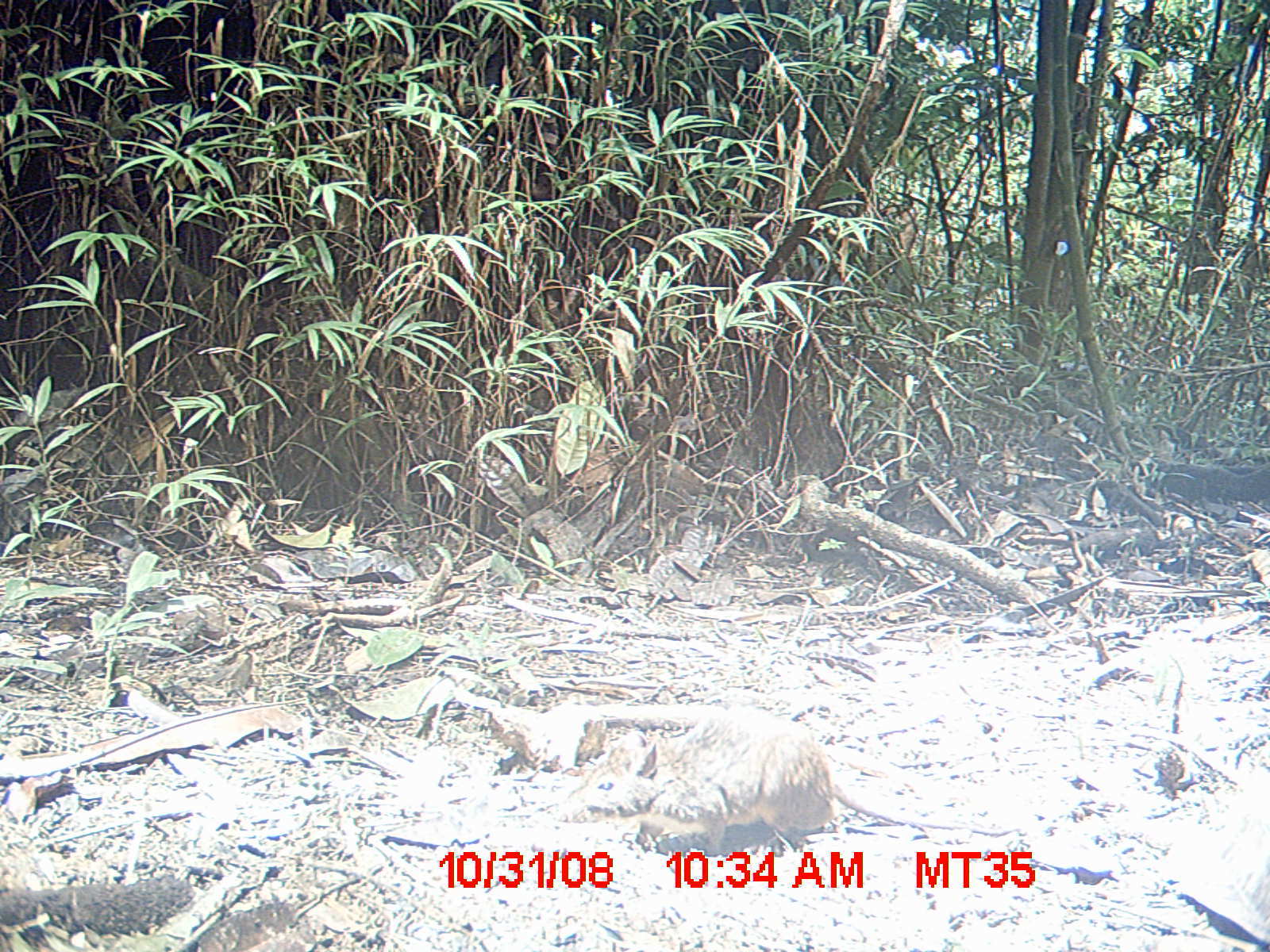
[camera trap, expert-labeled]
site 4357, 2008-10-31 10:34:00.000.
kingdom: Animalia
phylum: Chordata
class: Mammalia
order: Rodentia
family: Nesomyidae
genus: Nesomys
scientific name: Nesomys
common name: nesomys rodents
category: nesomys sp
Nesomys sp (nesomys rodents) (Nesomys), count 1.